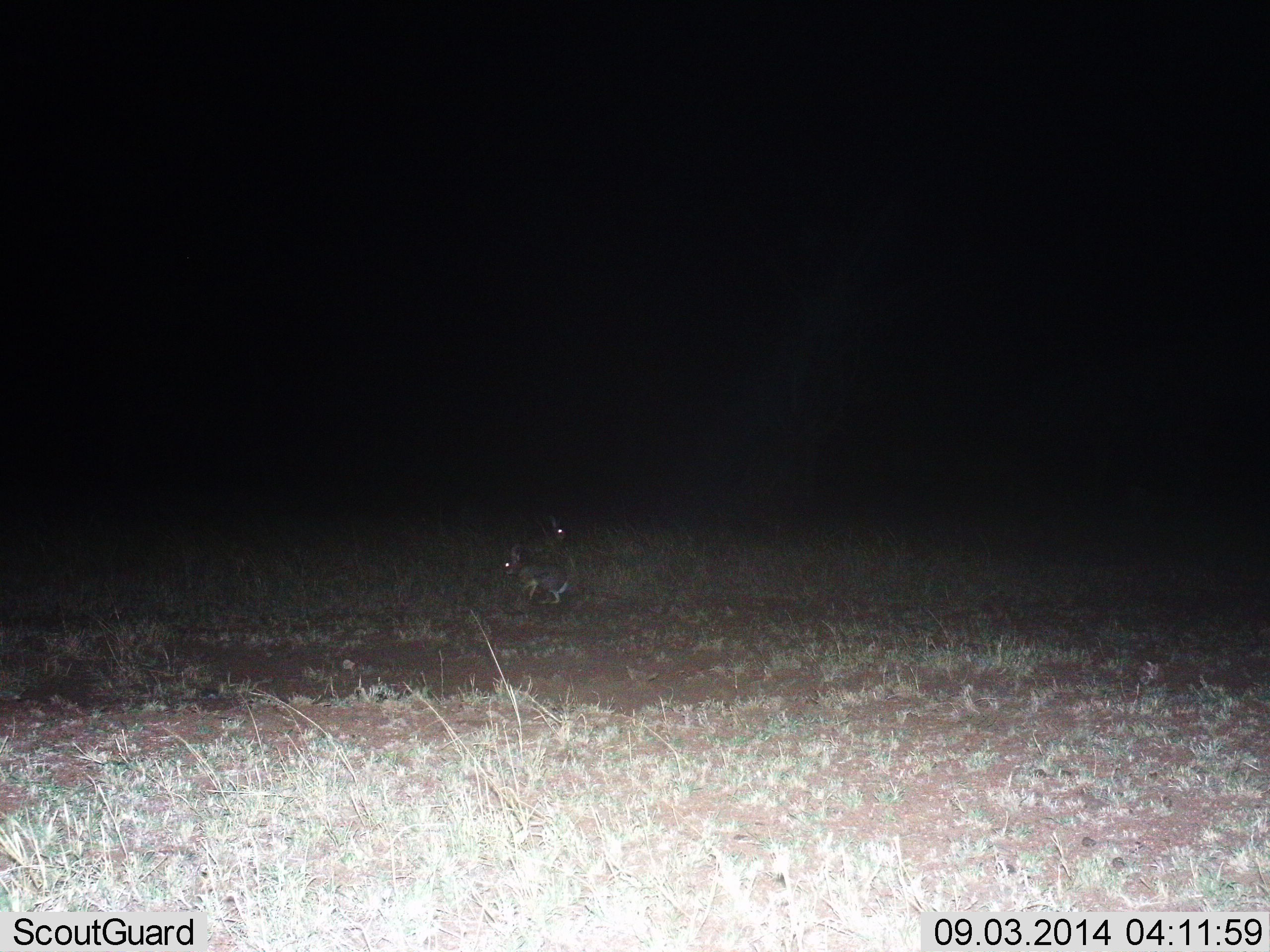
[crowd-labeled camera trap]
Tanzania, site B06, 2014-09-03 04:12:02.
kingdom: Animalia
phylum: Chordata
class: Mammalia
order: Lagomorpha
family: Leporidae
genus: Lepus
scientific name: Lepus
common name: hare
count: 2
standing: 80%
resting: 0%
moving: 10%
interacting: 10%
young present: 0%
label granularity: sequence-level